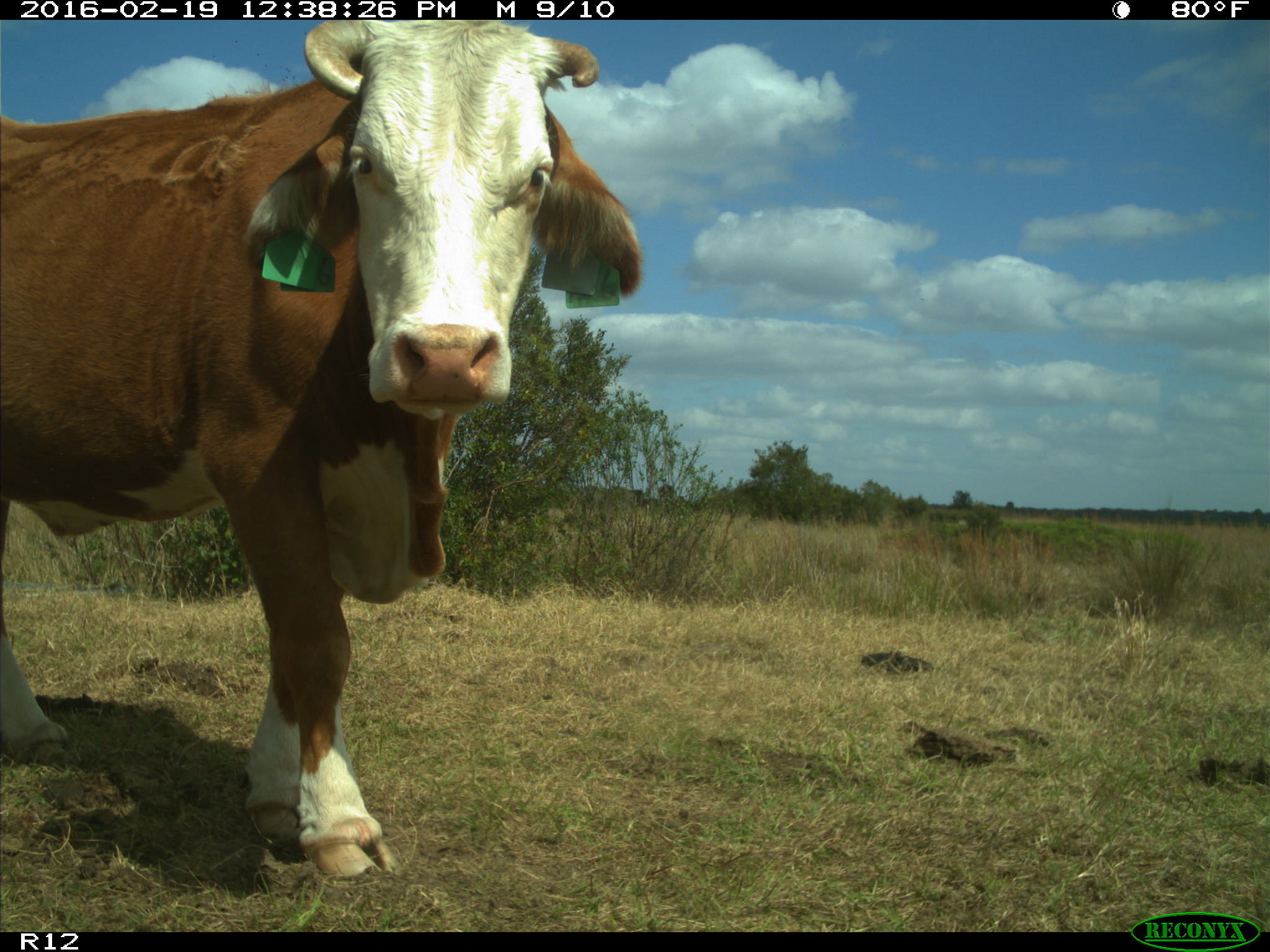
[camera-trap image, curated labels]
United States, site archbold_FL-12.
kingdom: Animalia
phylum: Chordata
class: Mammalia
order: Artiodactyla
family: Bovidae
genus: Bos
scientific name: Bos taurus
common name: domestic cow